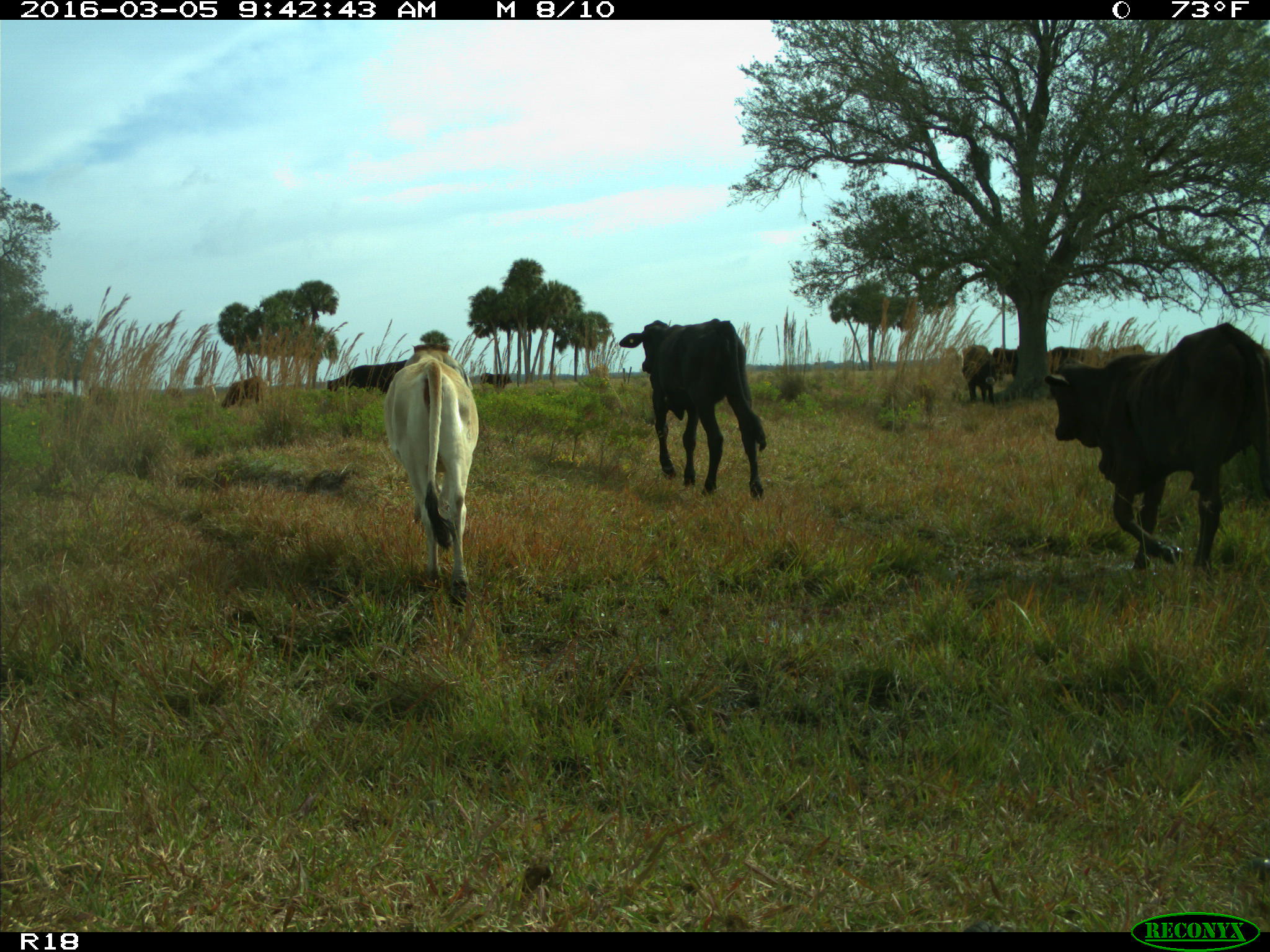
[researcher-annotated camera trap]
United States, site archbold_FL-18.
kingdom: Animalia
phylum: Chordata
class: Mammalia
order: Artiodactyla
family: Bovidae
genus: Bos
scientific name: Bos taurus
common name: domestic cow